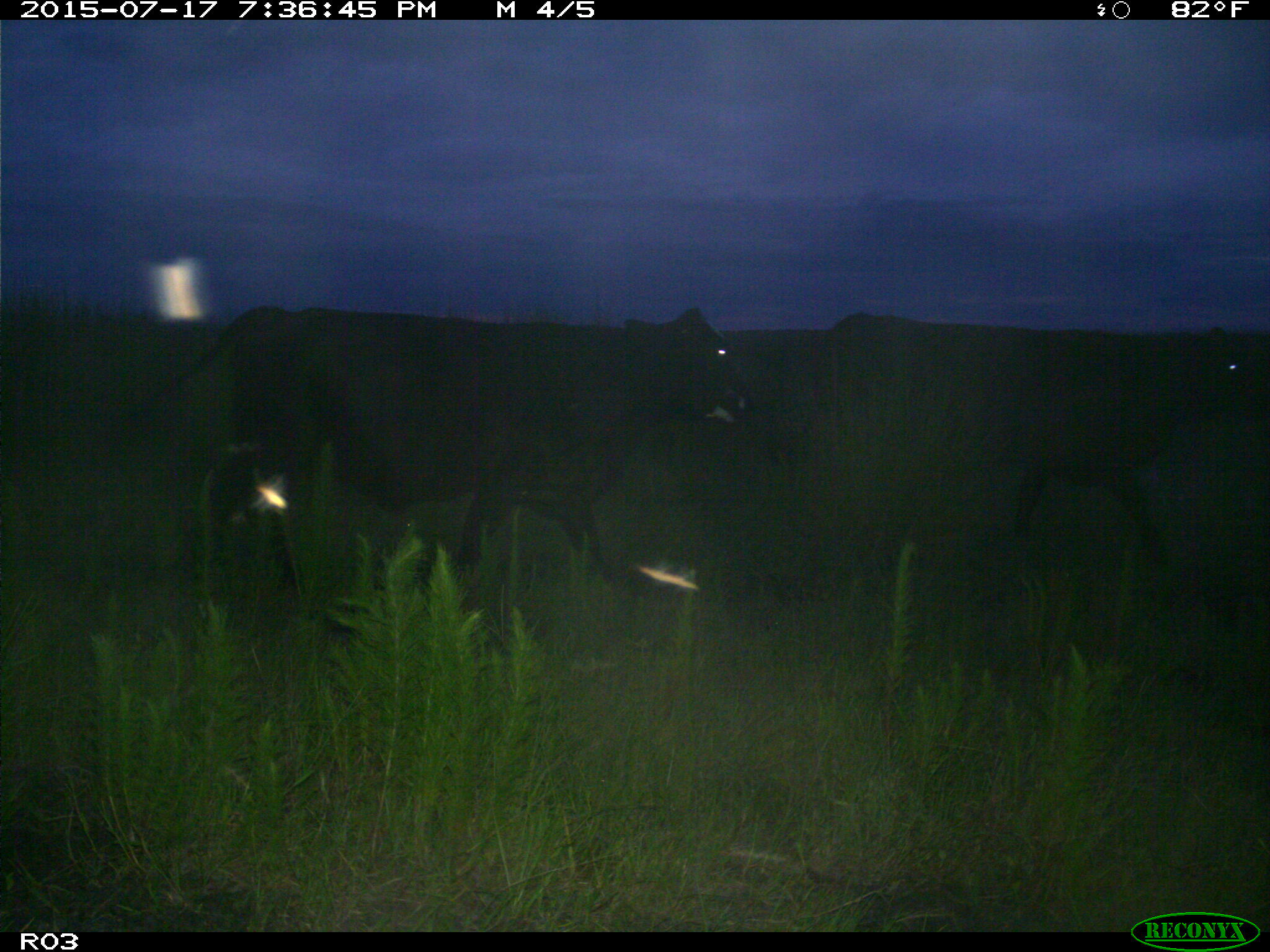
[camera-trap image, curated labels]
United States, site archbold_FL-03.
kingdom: Animalia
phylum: Chordata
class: Mammalia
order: Artiodactyla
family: Bovidae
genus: Bos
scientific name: Bos taurus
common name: domestic cow